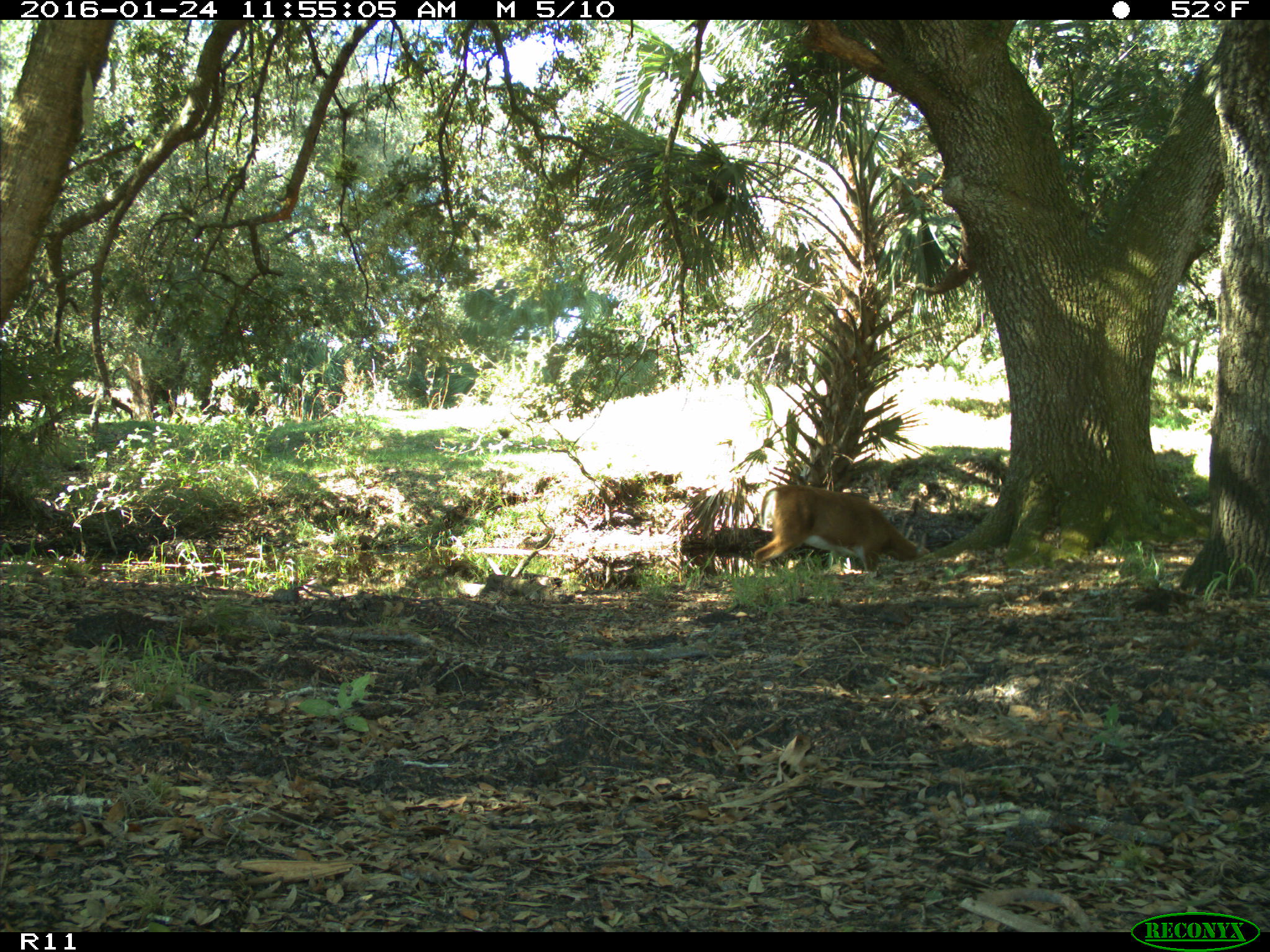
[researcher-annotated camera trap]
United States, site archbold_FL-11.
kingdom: Animalia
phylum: Chordata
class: Mammalia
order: Artiodactyla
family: Cervidae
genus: Odocoileus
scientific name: Odocoileus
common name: deer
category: unidentified deer